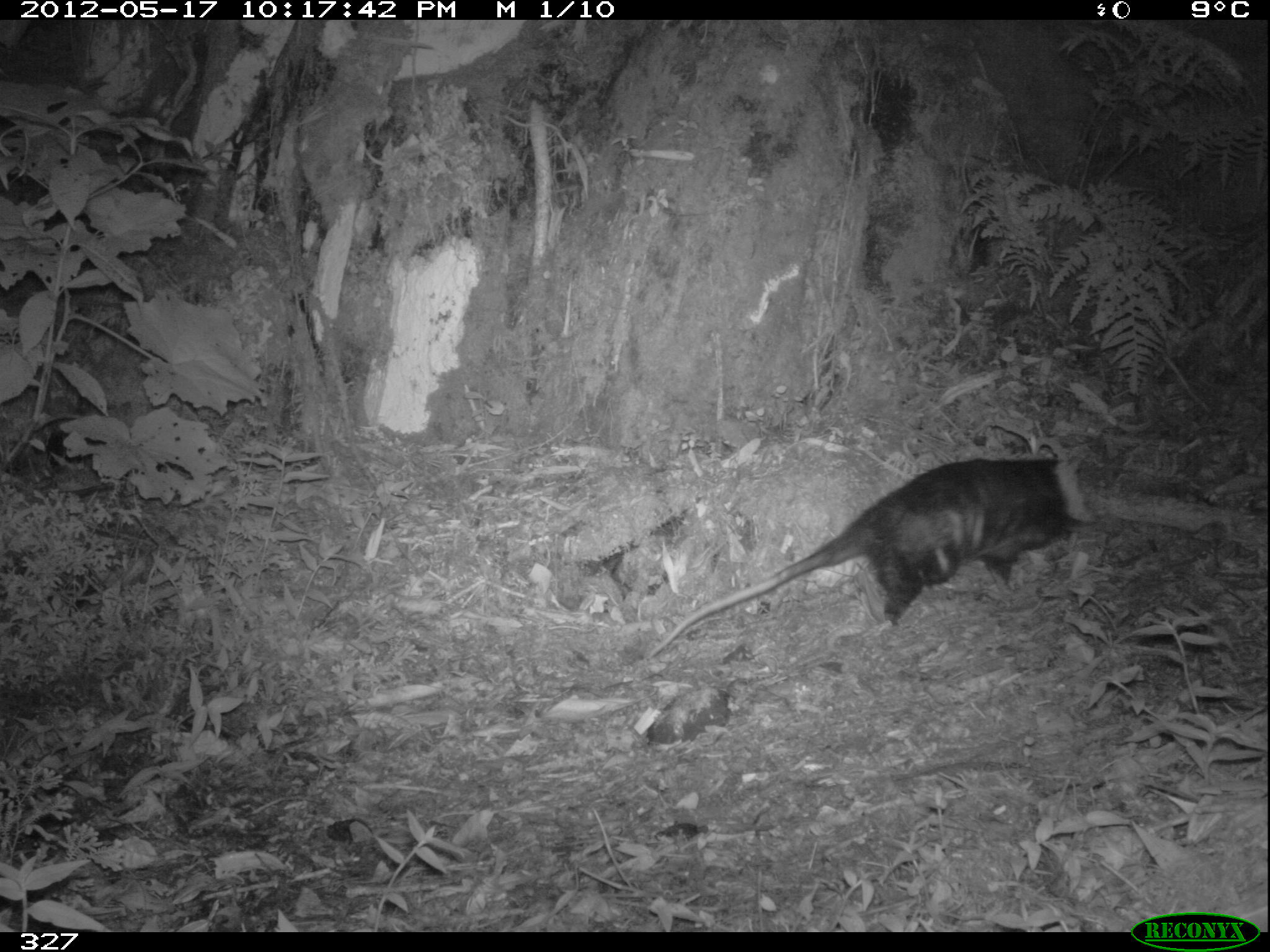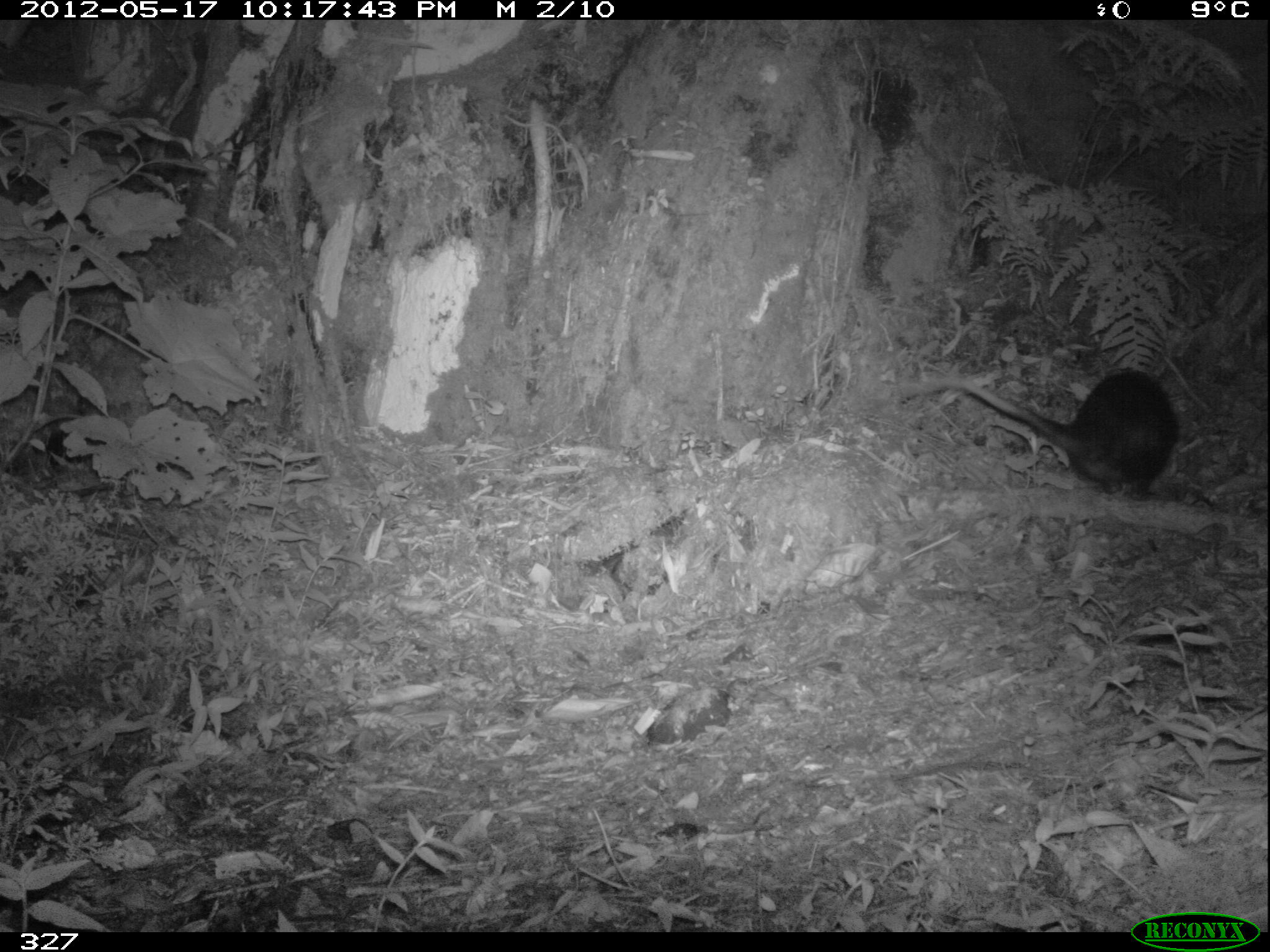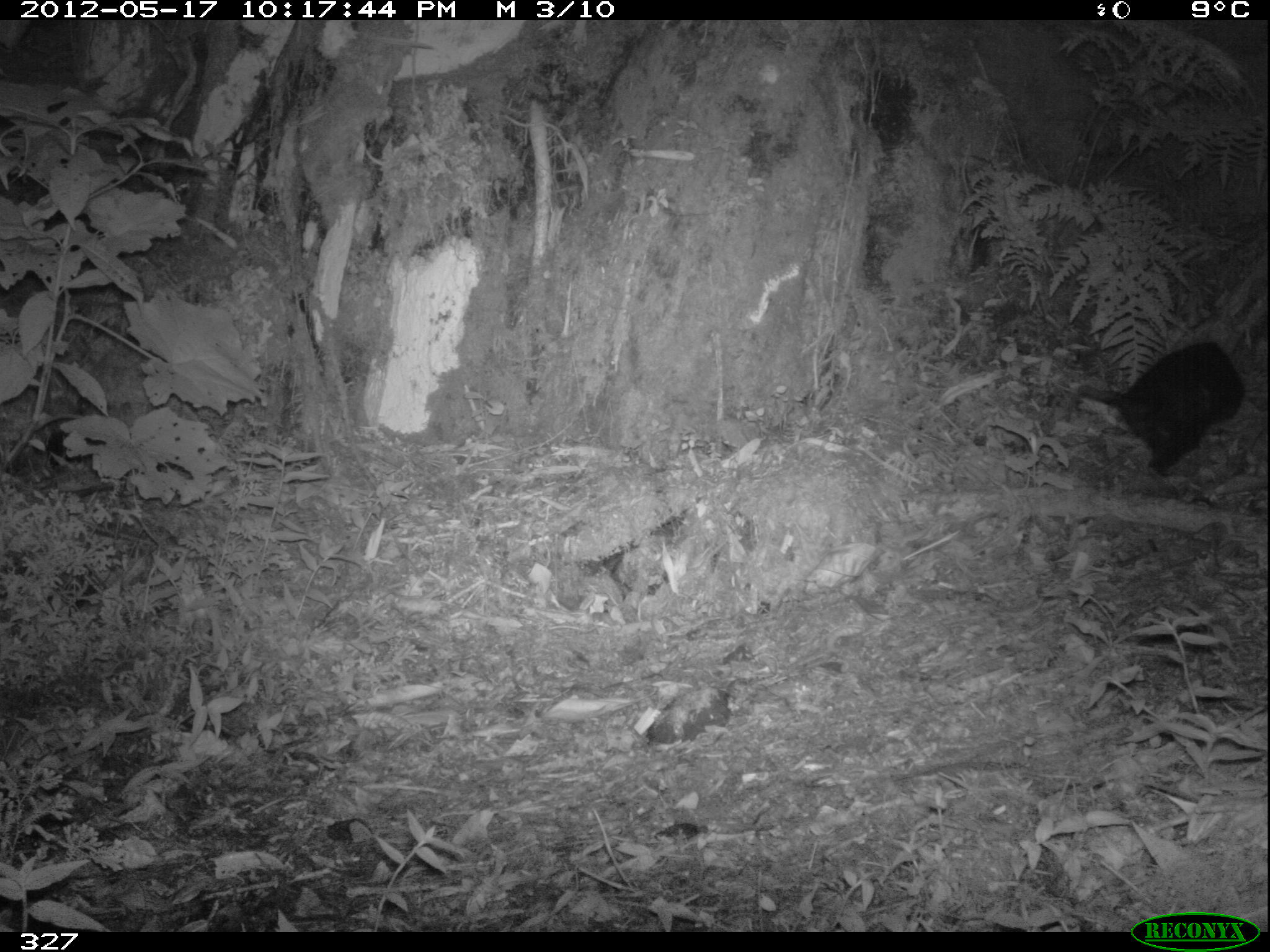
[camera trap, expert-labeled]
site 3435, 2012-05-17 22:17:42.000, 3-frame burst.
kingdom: Animalia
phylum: Chordata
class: Mammalia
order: Didelphimorphia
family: Didelphidae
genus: Didelphis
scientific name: Didelphis pernigra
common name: andean white-eared opossum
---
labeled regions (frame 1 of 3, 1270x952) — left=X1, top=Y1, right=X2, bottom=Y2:
didelphis pernigra: left=644, top=442, right=1093, bottom=662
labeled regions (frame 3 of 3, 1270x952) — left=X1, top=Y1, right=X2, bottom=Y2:
didelphis pernigra: left=1078, top=333, right=1243, bottom=476